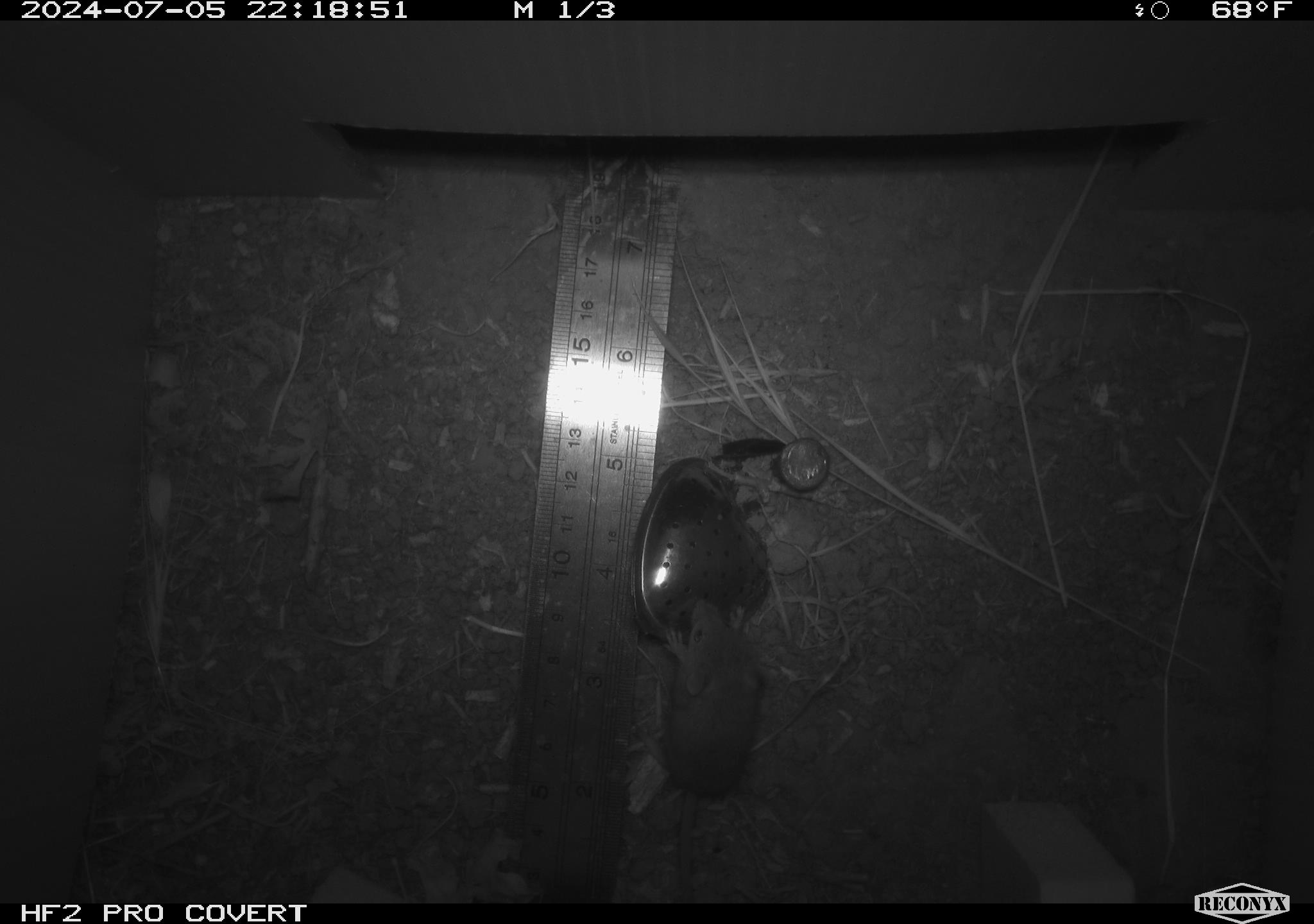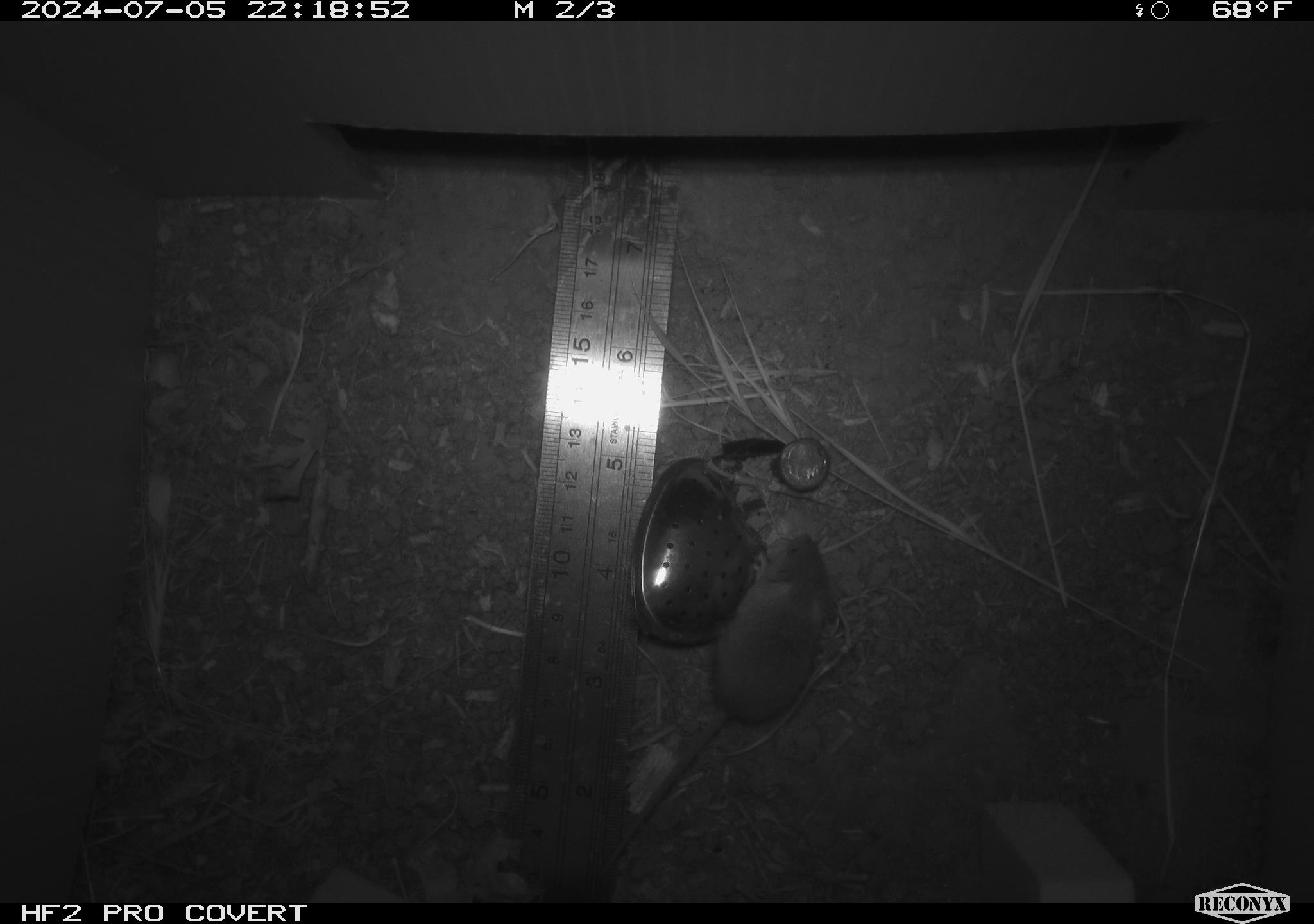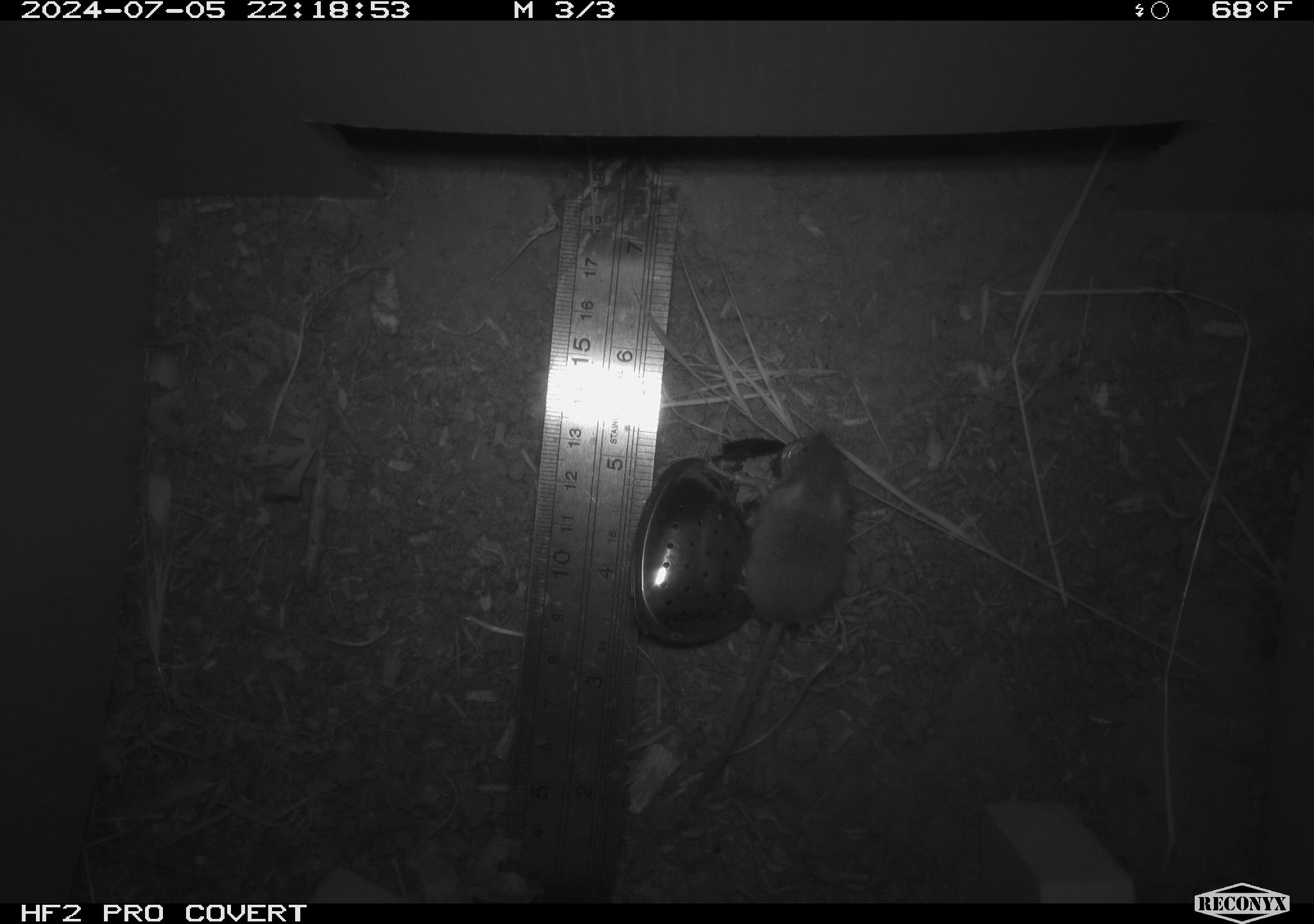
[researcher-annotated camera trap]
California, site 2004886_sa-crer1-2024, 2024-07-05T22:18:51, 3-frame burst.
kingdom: Animalia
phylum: Chordata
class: Mammalia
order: Rodentia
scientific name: Rodentia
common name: mouse species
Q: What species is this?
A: Mouse species (Rodentia).